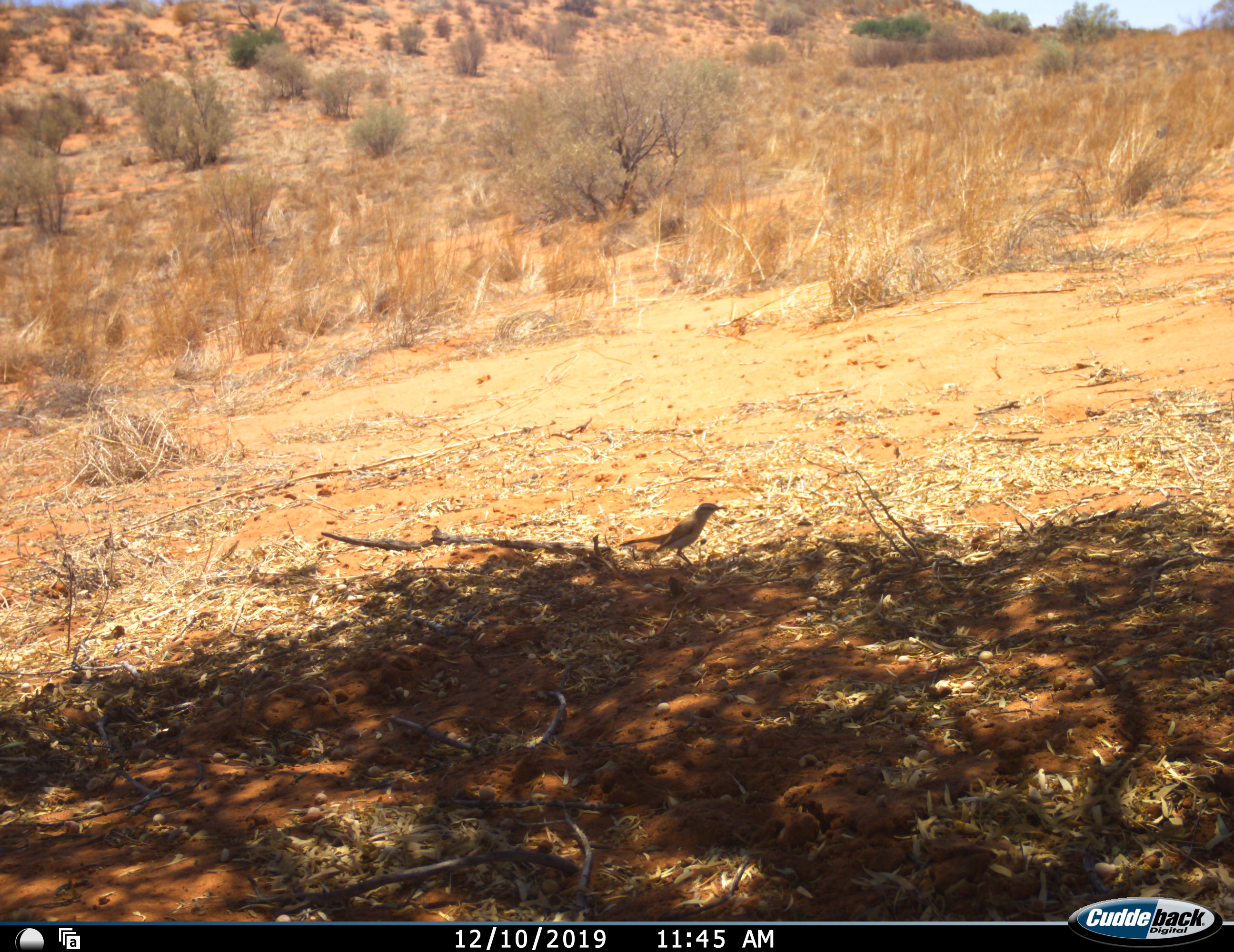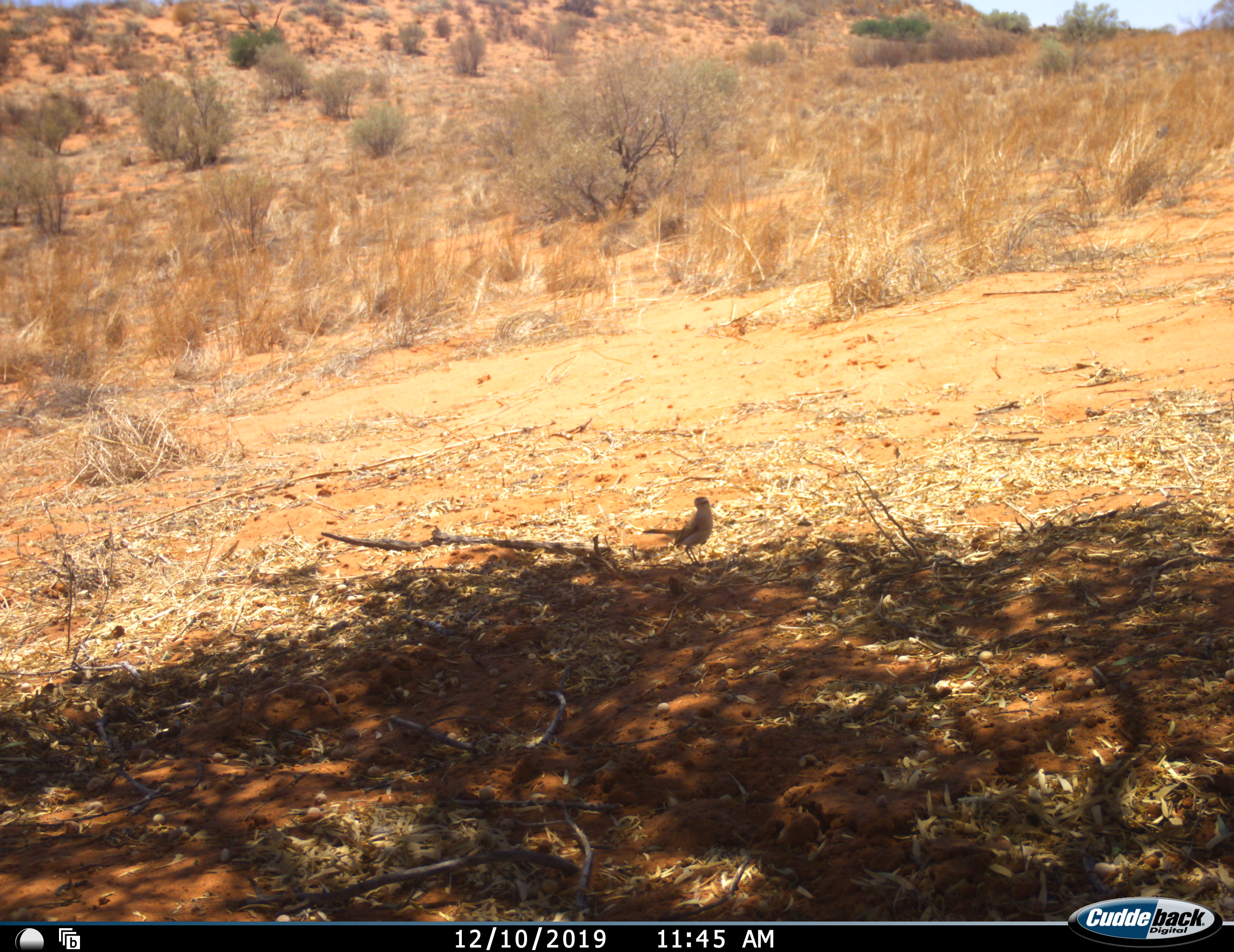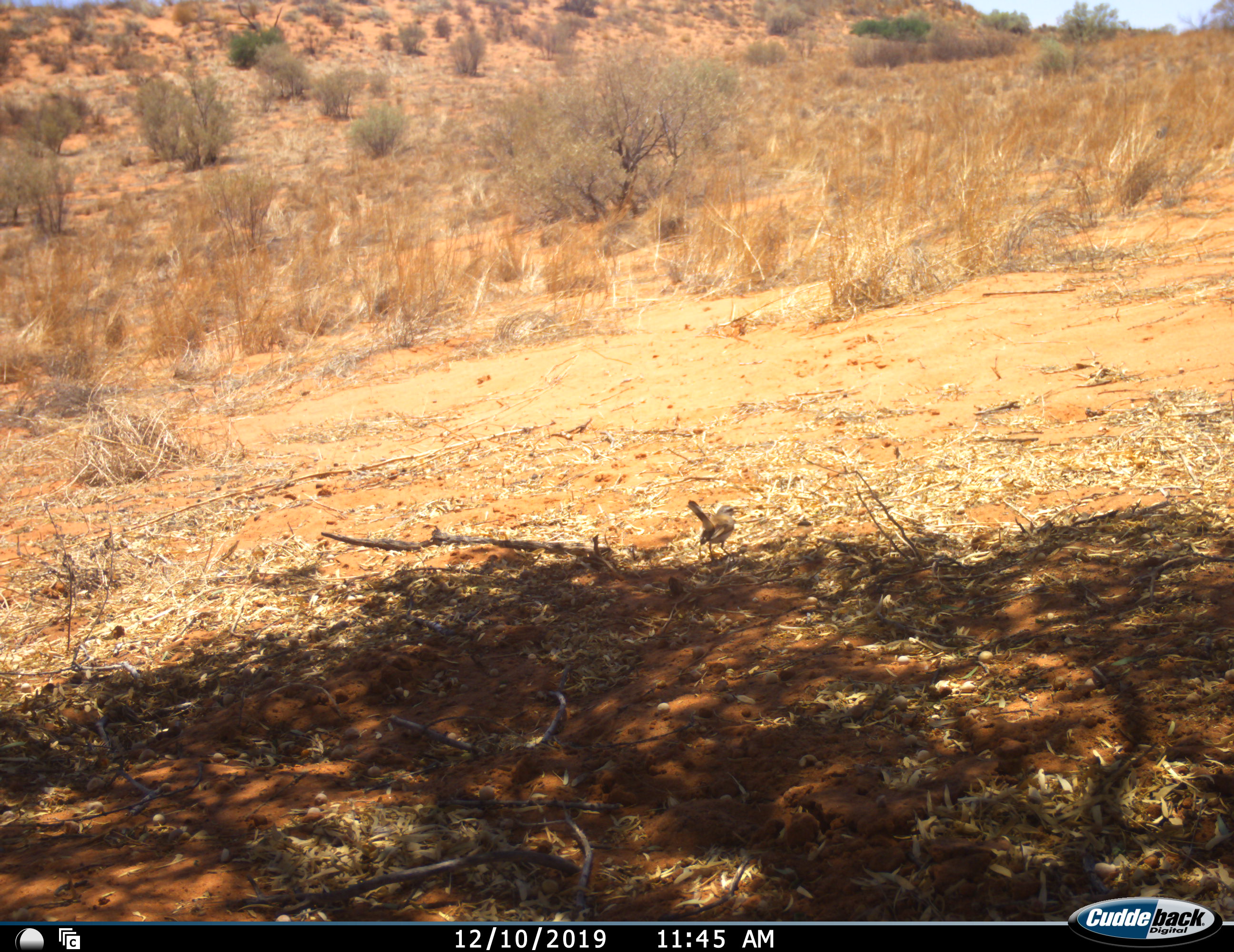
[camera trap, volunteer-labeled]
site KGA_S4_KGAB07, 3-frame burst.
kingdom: Animalia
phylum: Chordata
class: Aves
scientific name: Aves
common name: bird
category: birdother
Birdother (bird) (Aves), count 1. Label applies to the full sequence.